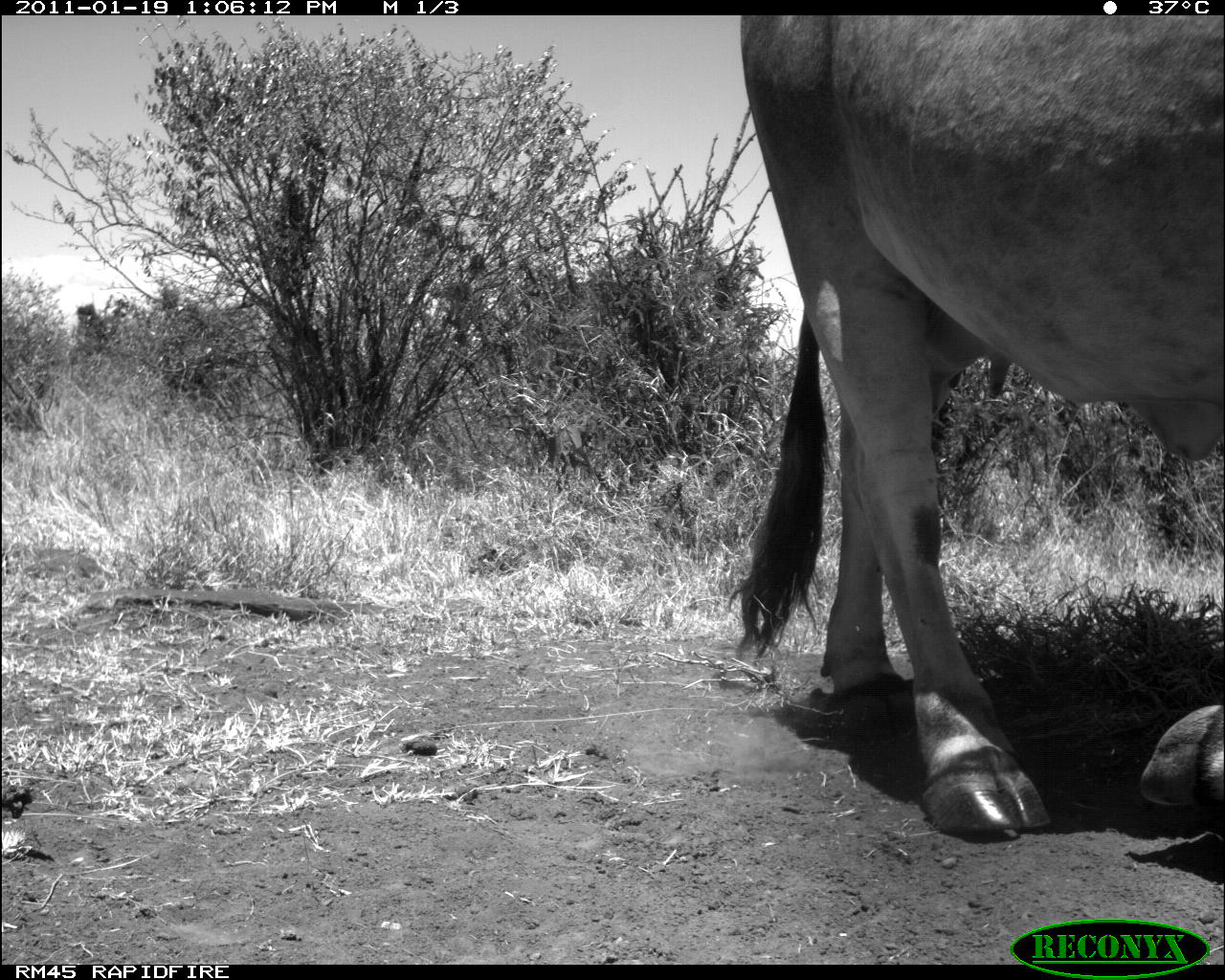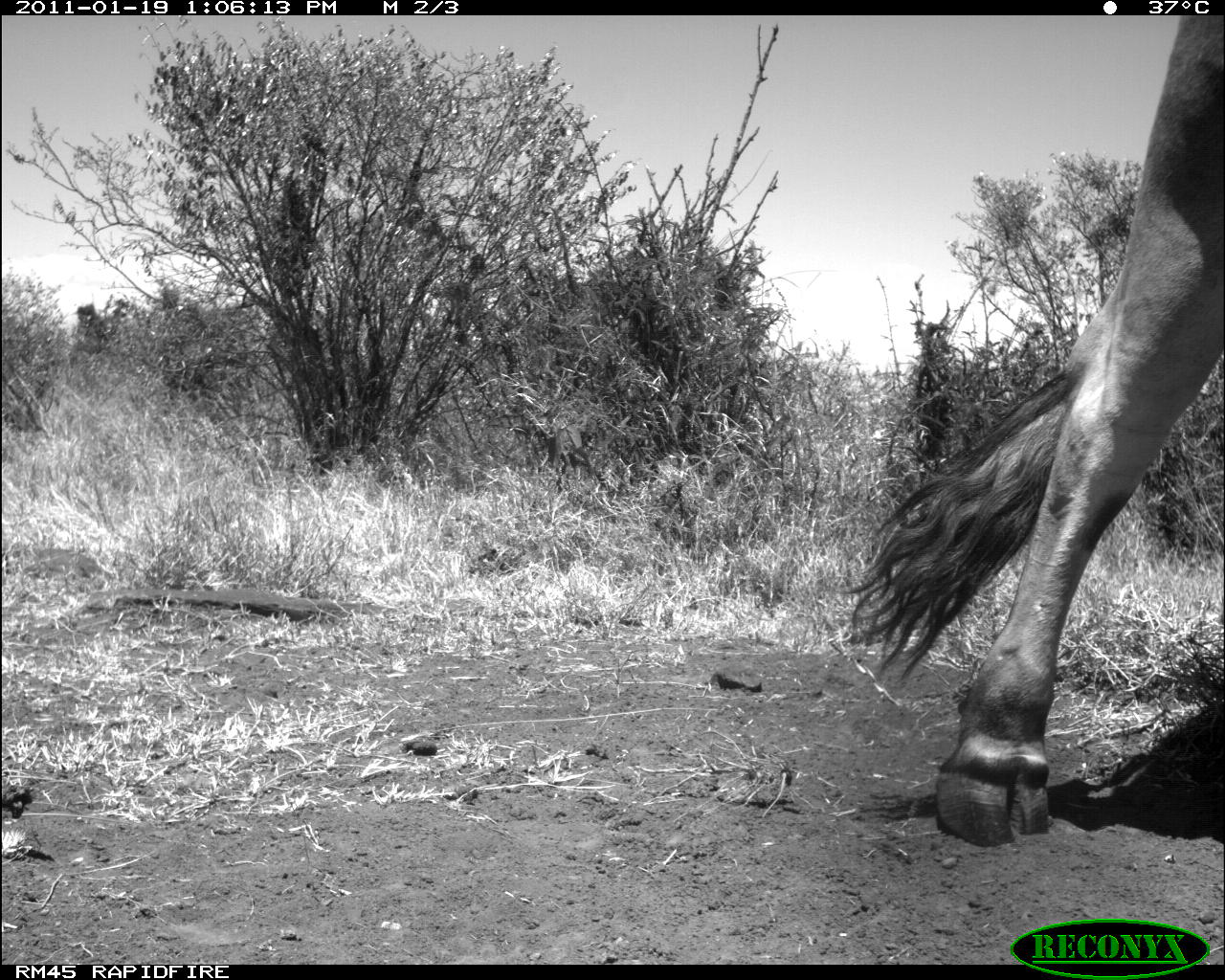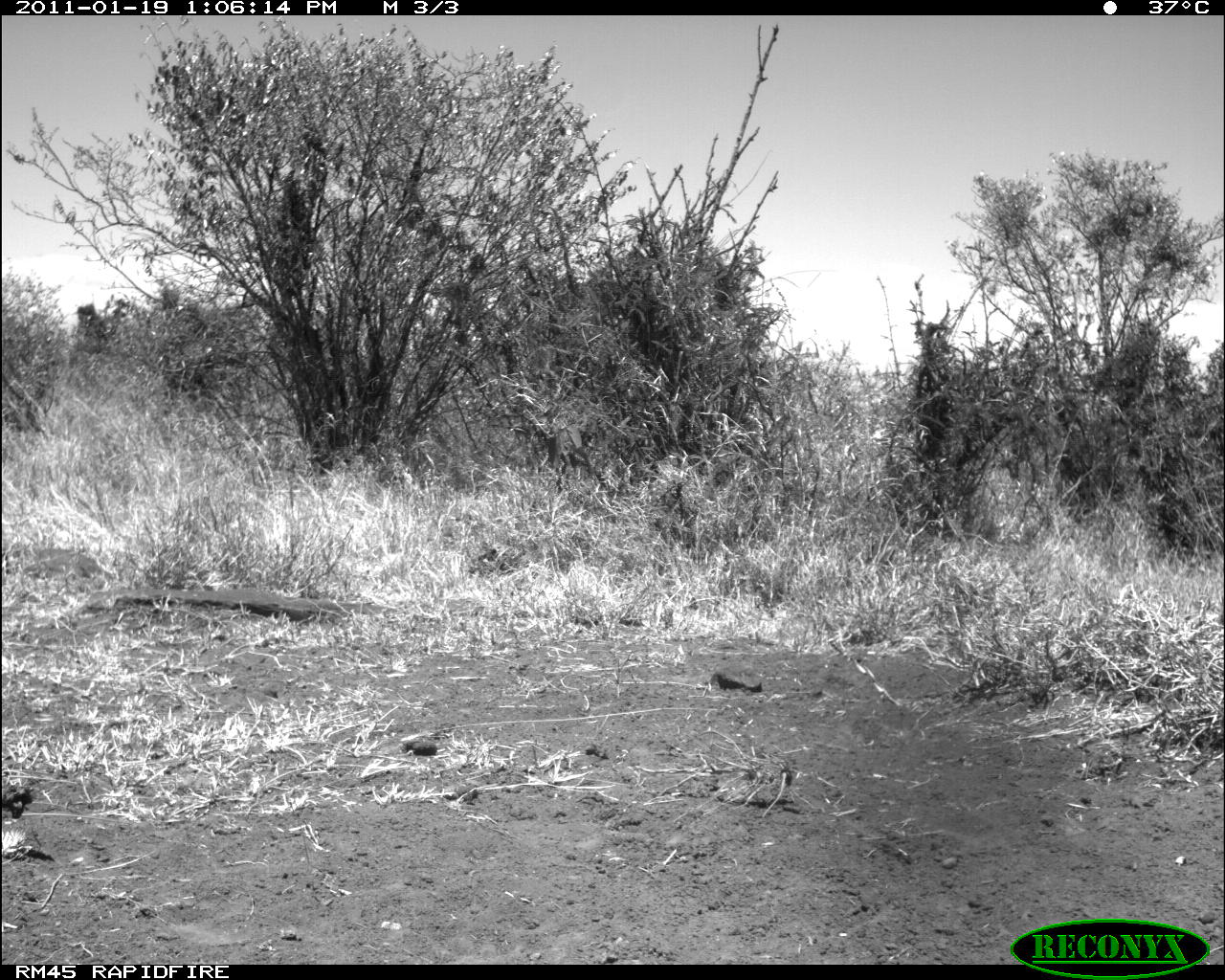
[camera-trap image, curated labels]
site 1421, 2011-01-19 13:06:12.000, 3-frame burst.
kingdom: Animalia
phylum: Chordata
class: Mammalia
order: Artiodactyla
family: Bovidae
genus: Bos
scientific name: Bos taurus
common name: domestic cattle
Bos taurus (domestic cattle), count 1.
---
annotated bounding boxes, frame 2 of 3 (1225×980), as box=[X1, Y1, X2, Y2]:
bos taurus: box=[840, 16, 1225, 846]